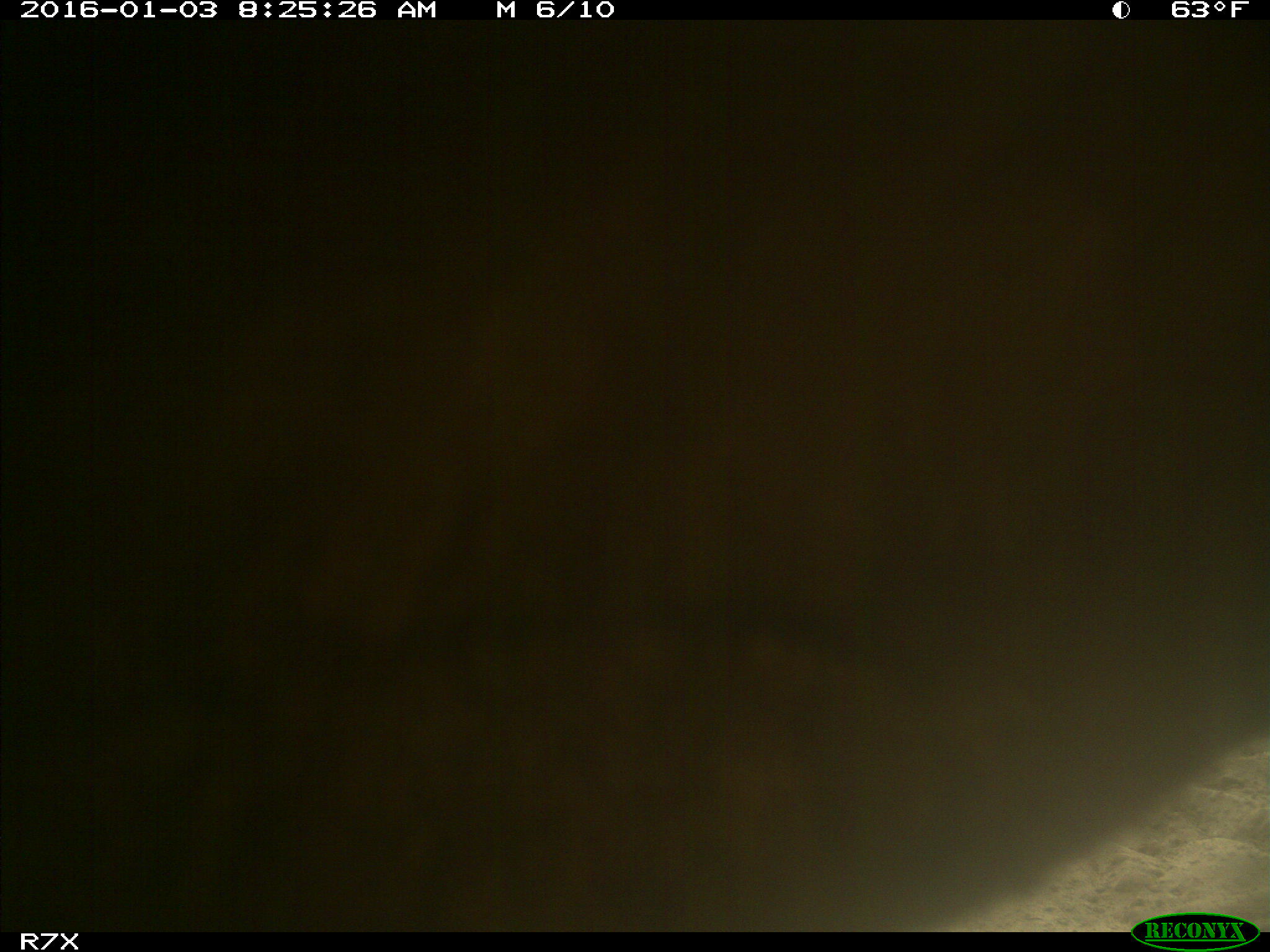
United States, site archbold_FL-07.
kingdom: Animalia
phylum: Chordata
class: Mammalia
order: Artiodactyla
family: Bovidae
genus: Bos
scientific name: Bos taurus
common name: domestic cow